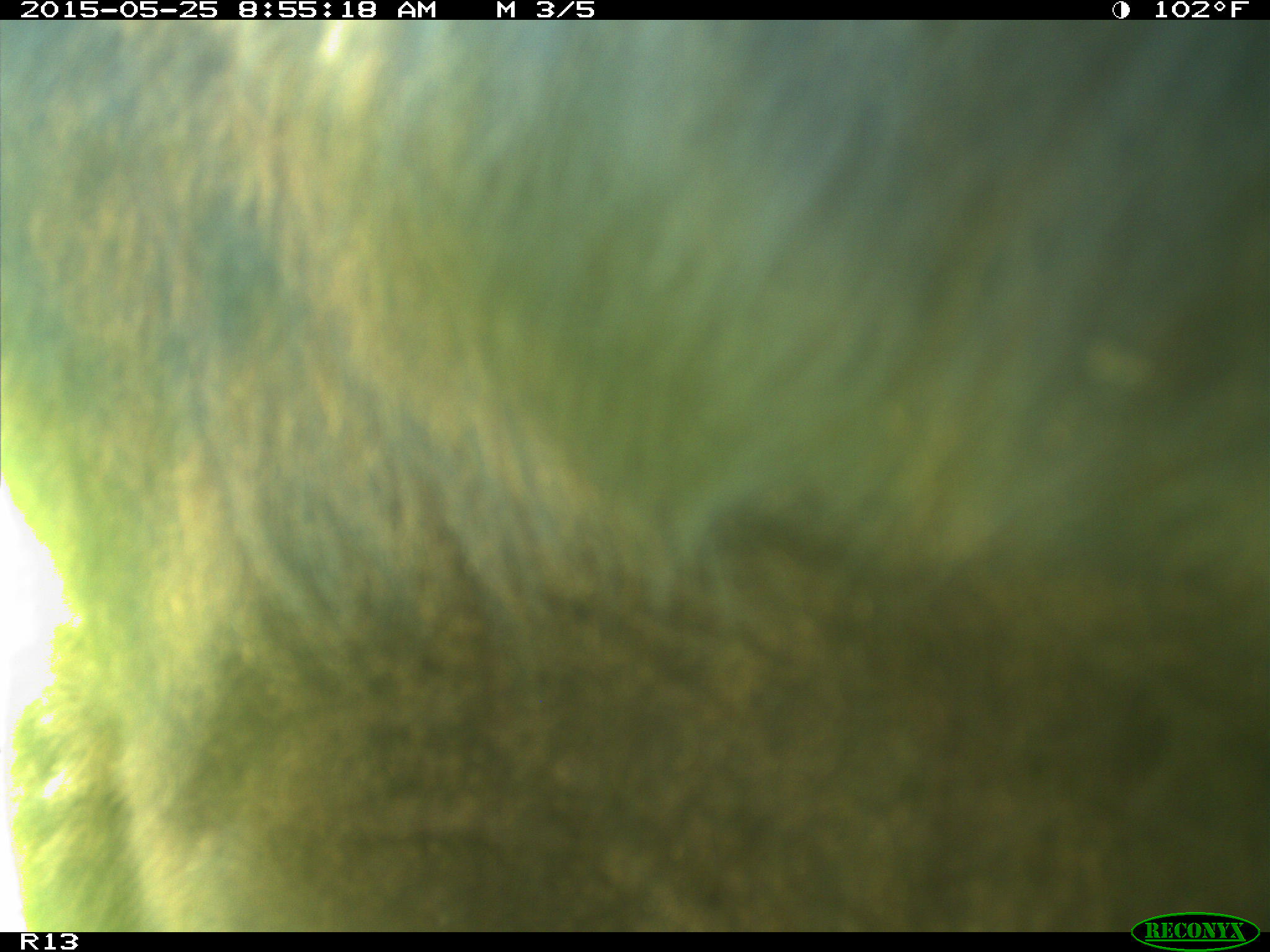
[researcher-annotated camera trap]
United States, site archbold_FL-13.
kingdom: Animalia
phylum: Chordata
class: Mammalia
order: Artiodactyla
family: Bovidae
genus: Bos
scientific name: Bos taurus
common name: domestic cow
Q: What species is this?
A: Bos taurus (domestic cow).